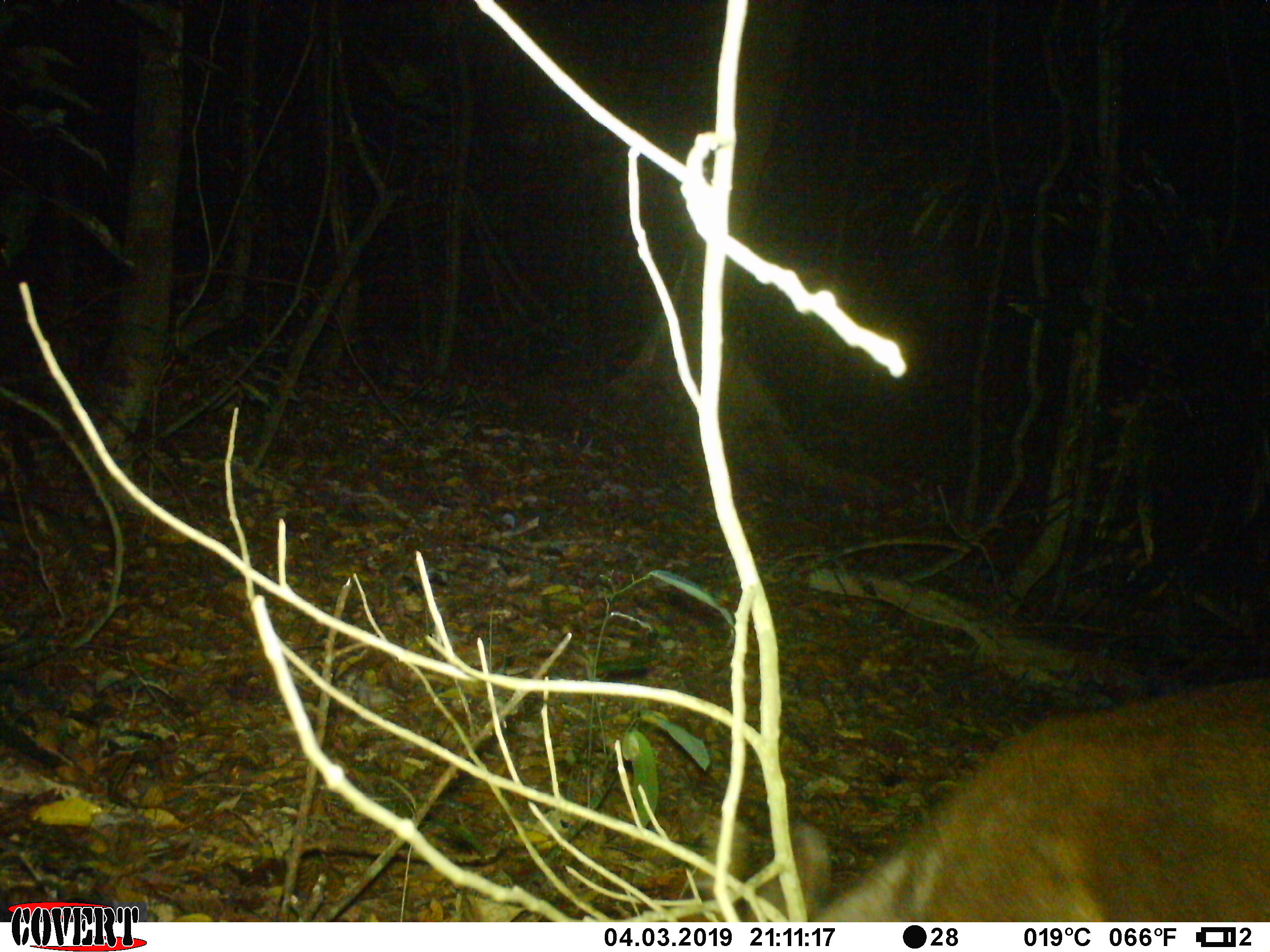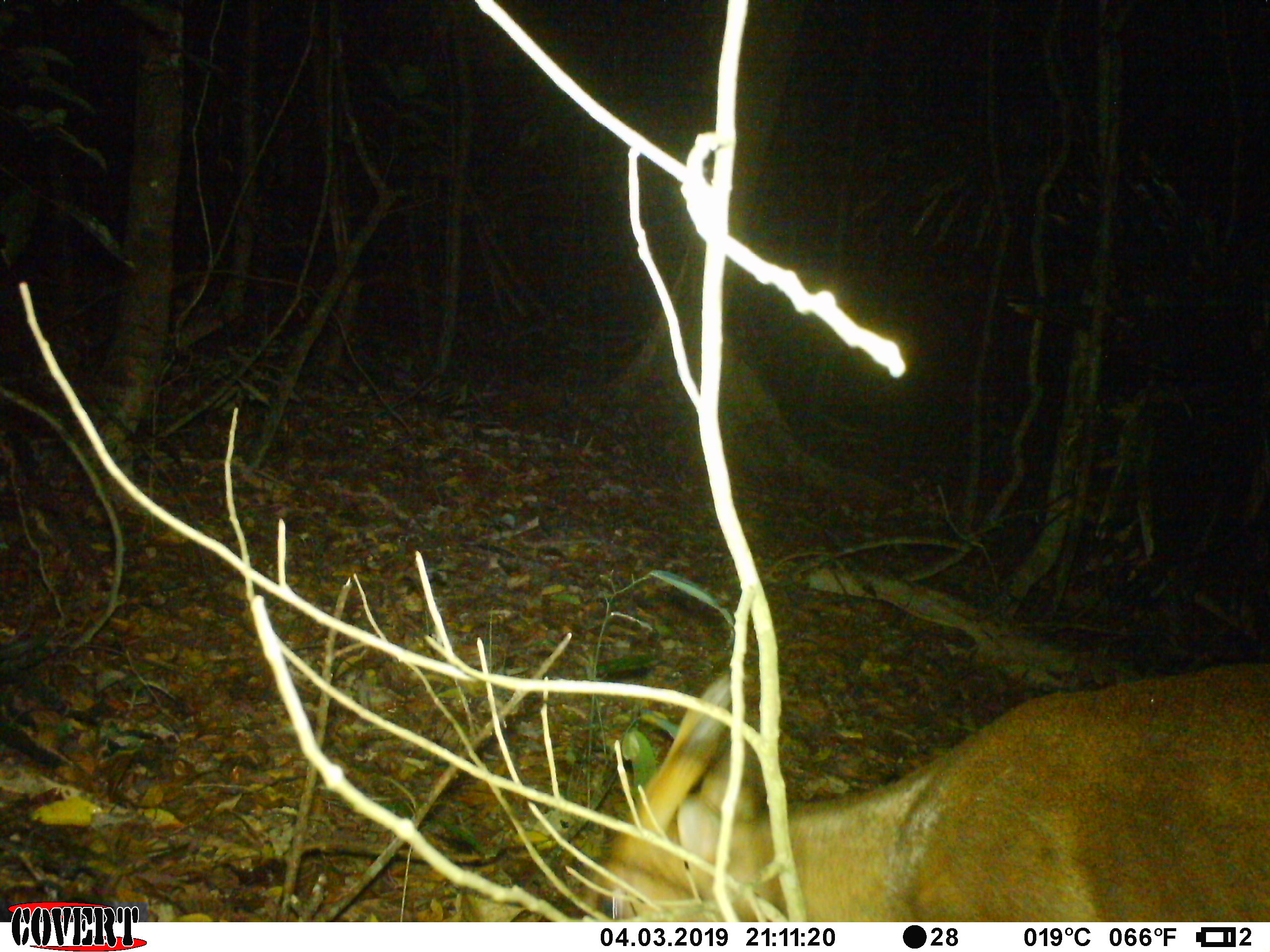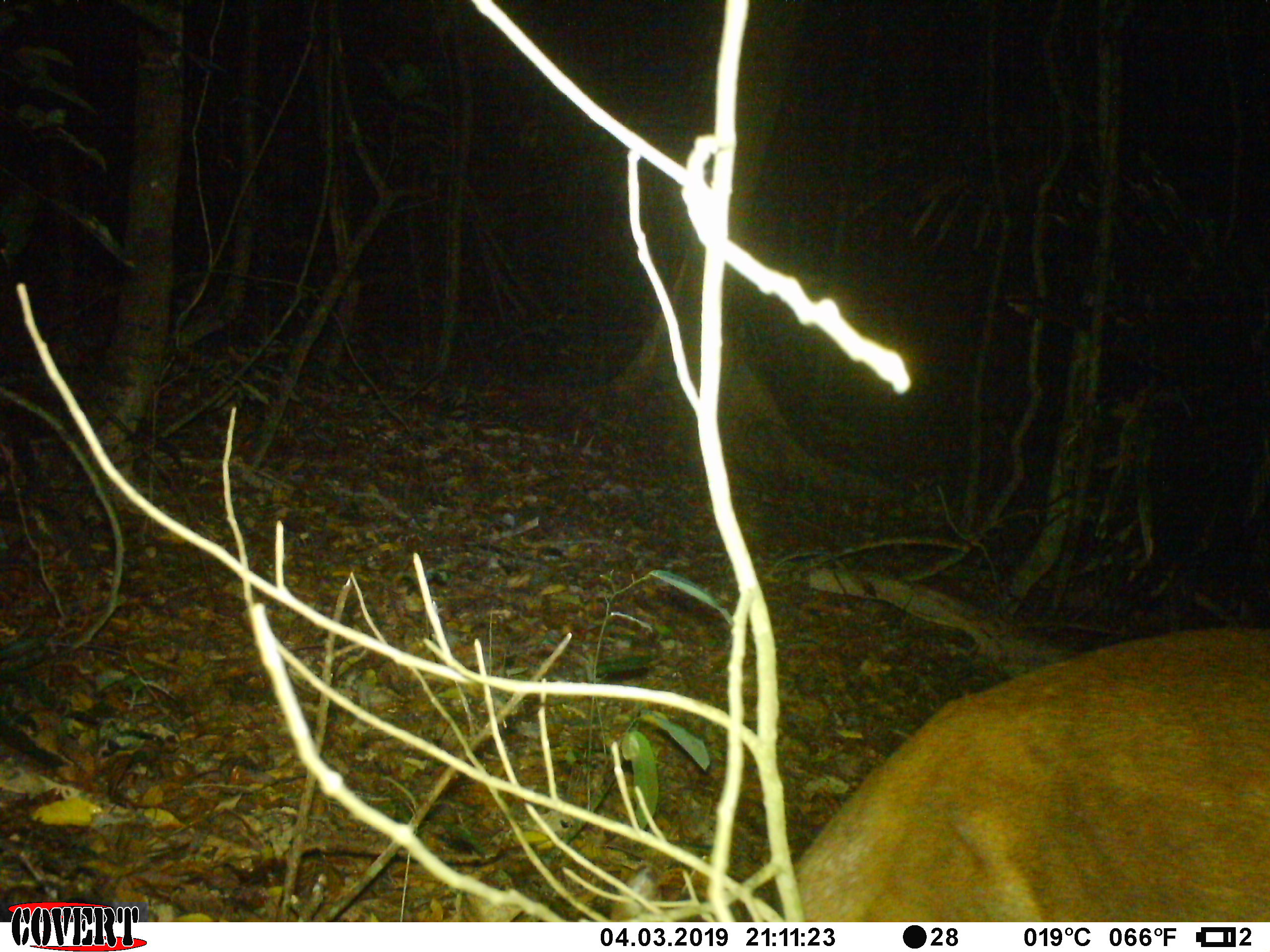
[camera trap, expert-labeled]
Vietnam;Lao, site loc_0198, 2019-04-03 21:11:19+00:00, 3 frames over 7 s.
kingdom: Animalia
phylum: Chordata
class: Mammalia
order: Artiodactyla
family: Cervidae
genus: Muntiacus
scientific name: Muntiacus vuquangensis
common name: large-antlered muntjac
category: large antlered muntjac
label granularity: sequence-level